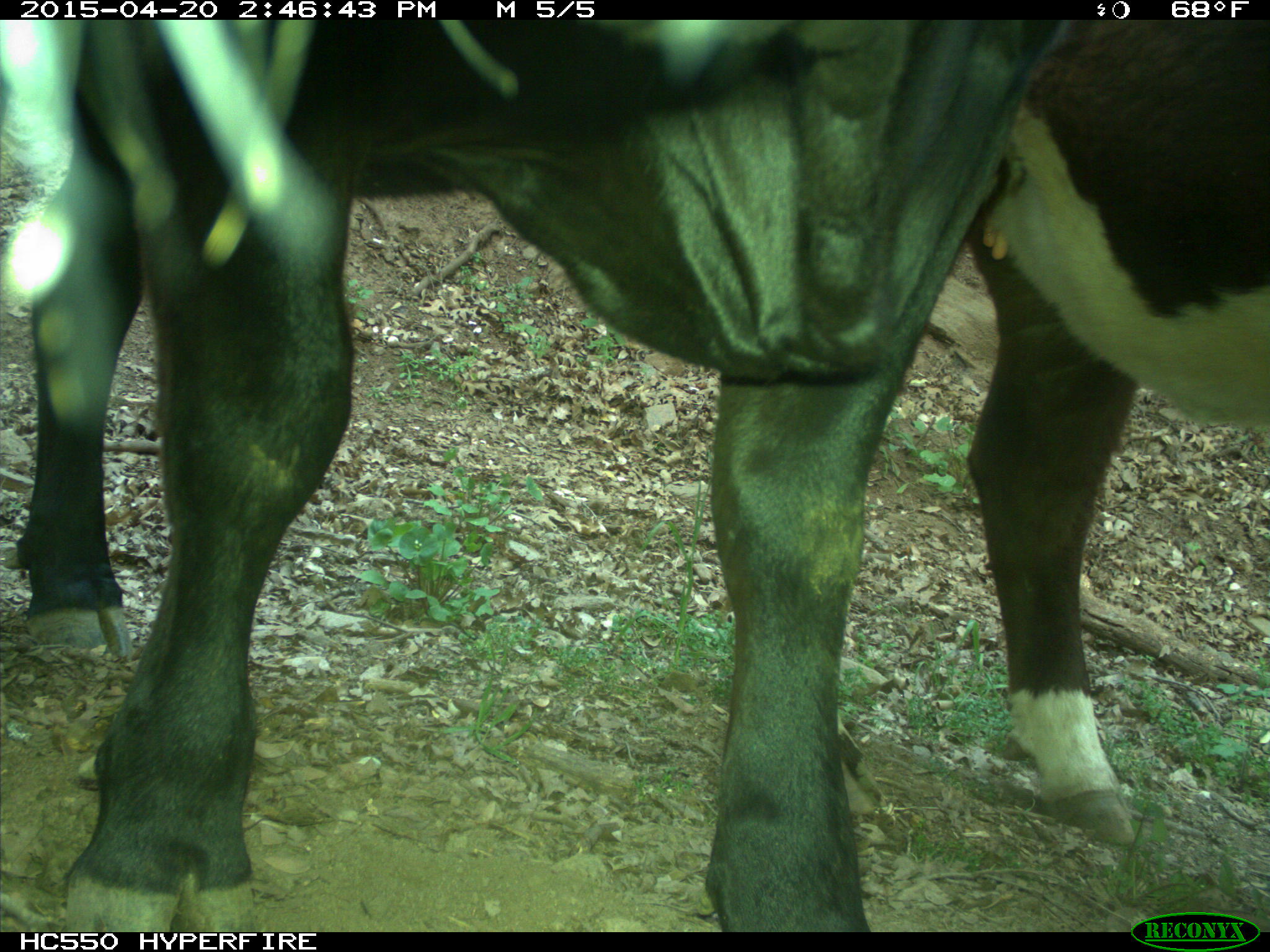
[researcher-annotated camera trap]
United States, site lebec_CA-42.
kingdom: Animalia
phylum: Chordata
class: Mammalia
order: Artiodactyla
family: Bovidae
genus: Bos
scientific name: Bos taurus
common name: domestic cow